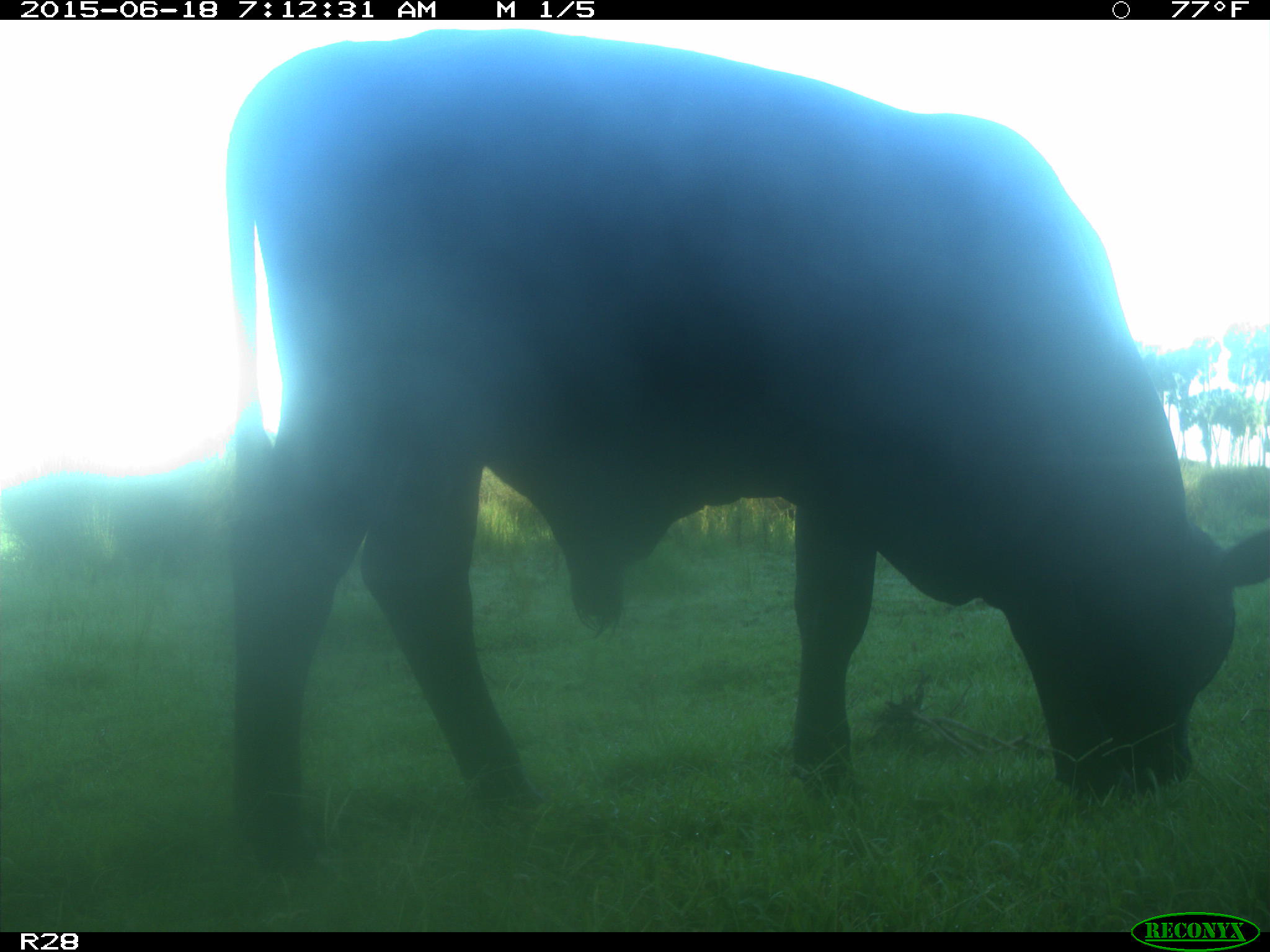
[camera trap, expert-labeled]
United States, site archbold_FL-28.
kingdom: Animalia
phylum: Chordata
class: Mammalia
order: Artiodactyla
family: Bovidae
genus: Bos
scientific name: Bos taurus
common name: domestic cow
Bos taurus (domestic cow).